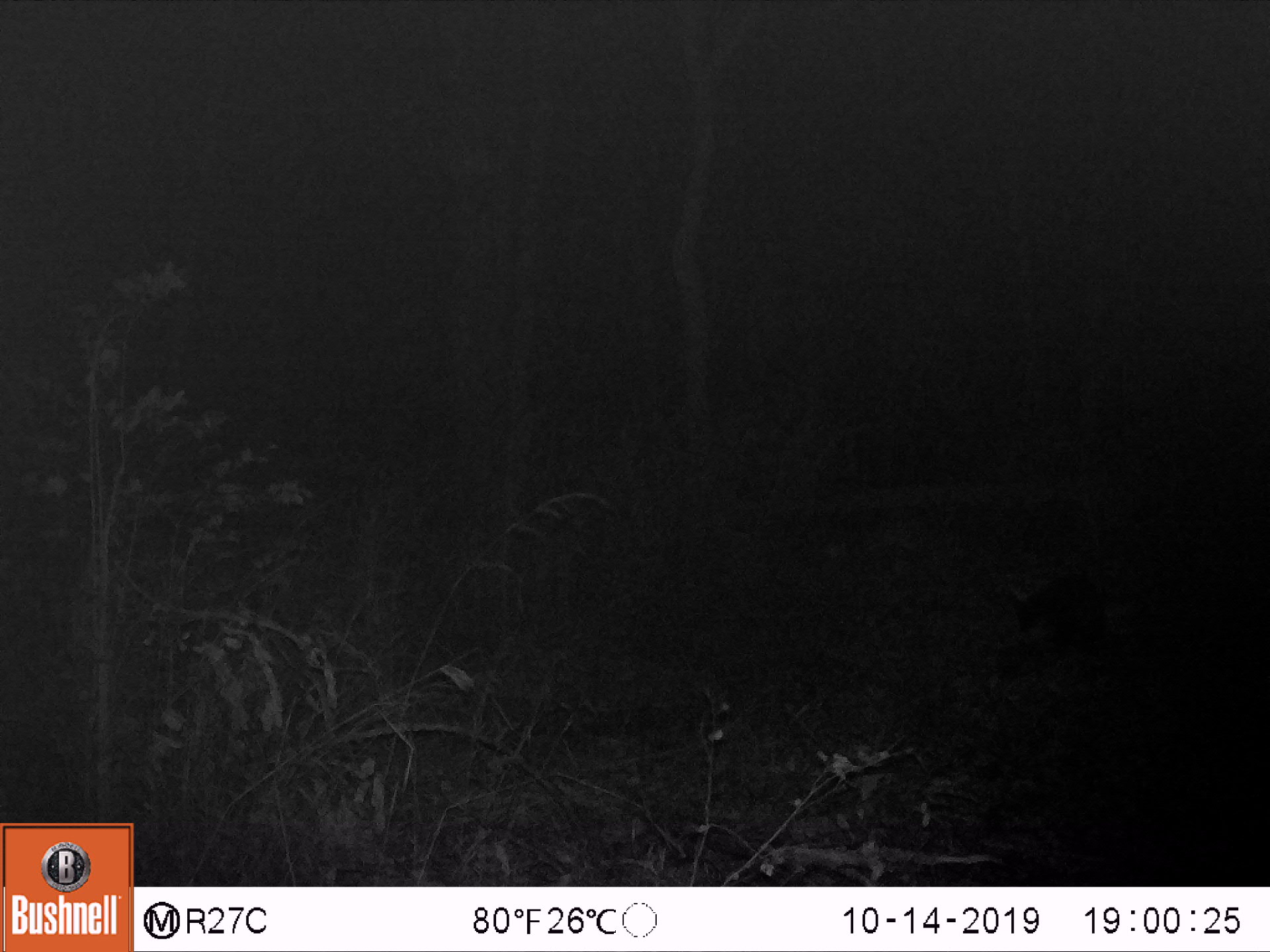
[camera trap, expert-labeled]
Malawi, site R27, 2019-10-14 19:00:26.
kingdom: Animalia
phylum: Chordata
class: Mammalia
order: Carnivora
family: Mustelidae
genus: Mellivora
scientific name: Mellivora capensis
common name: honey badger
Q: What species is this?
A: Honey badger (Mellivora capensis).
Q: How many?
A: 1.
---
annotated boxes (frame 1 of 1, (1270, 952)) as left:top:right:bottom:
honey badger: 993:564:1125:668